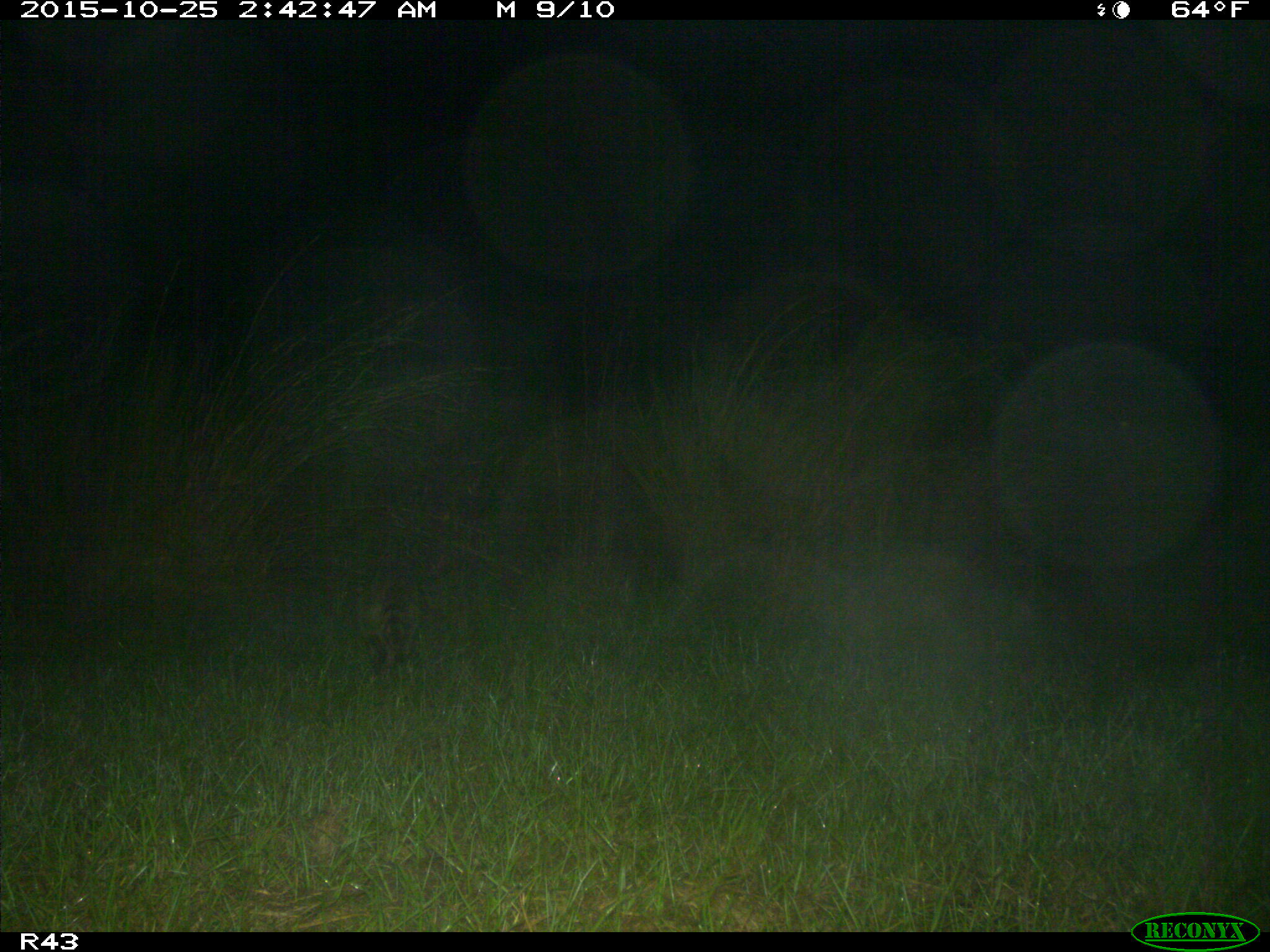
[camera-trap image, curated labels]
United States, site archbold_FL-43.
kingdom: Animalia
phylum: Chordata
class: Mammalia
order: Carnivora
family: Procyonidae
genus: Procyon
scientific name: Procyon lotor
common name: common raccoon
Procyon lotor (common raccoon).